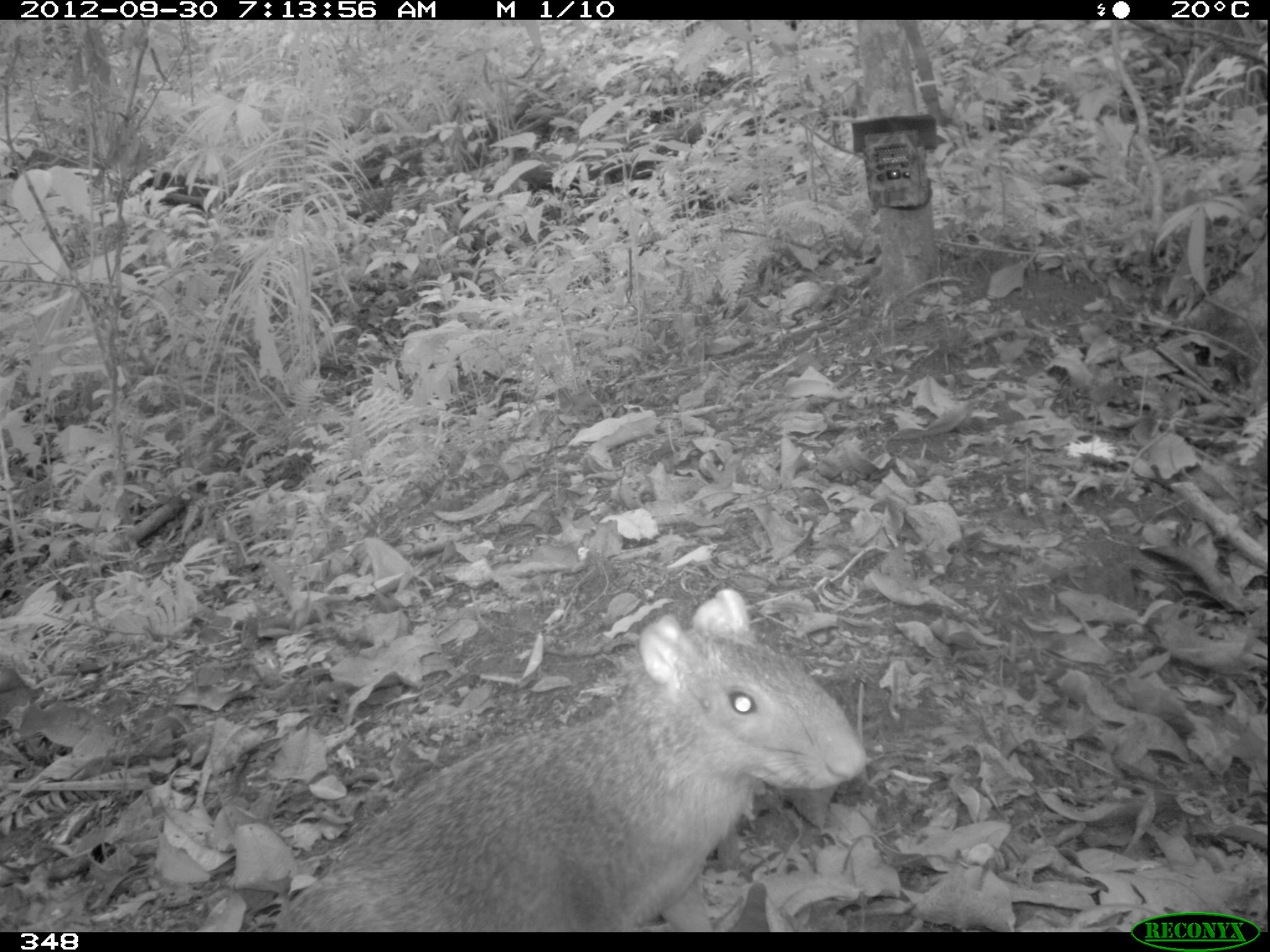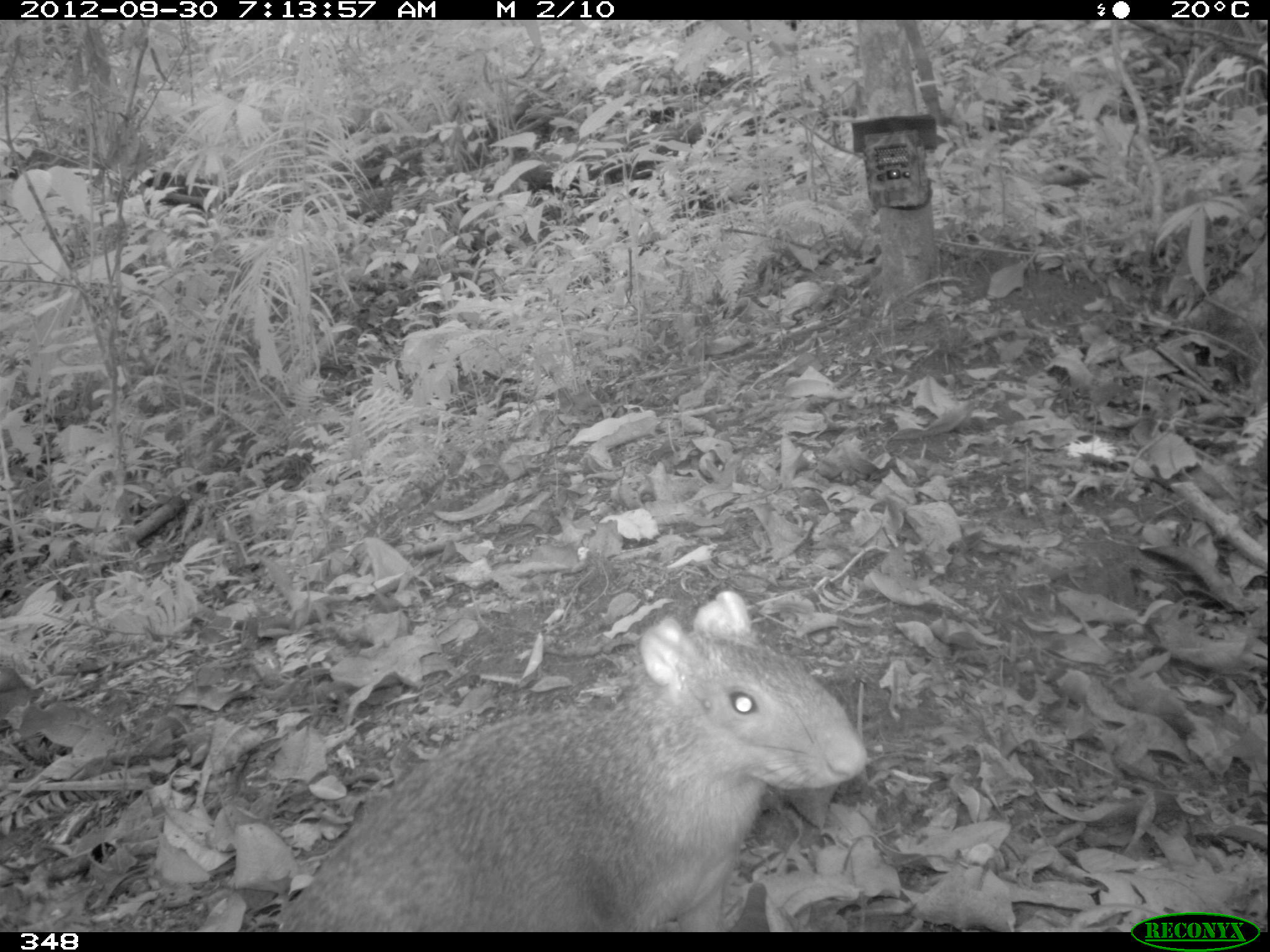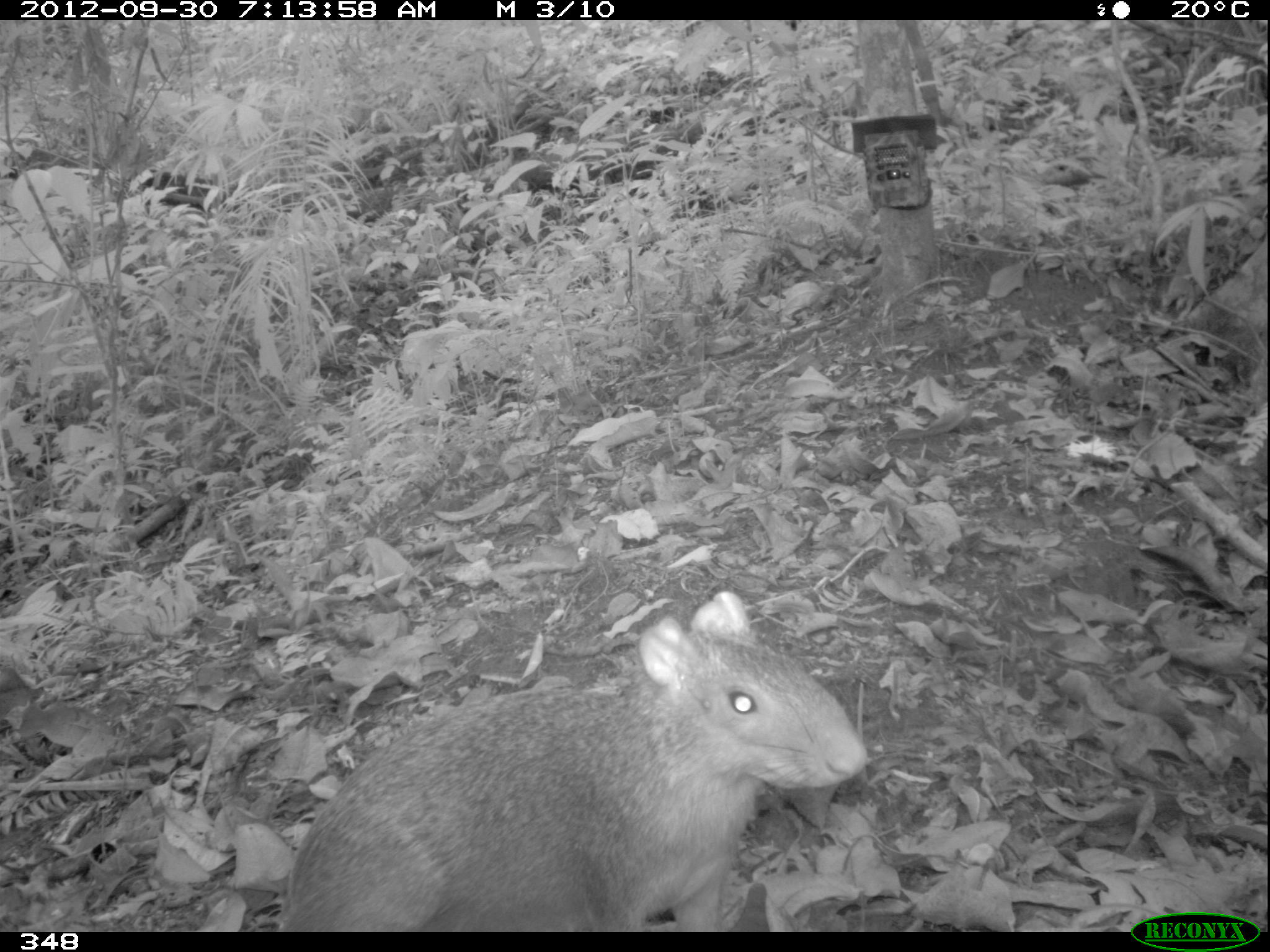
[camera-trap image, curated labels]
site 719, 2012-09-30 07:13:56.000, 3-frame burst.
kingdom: Animalia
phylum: Chordata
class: Mammalia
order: Rodentia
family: Dasyproctidae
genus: Dasyprocta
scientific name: Dasyprocta punctata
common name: central american agouti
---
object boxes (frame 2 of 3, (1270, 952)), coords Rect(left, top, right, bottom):
dasyprocta punctata: Rect(276, 587, 865, 932)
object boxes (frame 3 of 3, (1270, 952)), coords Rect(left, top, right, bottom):
dasyprocta punctata: Rect(275, 589, 863, 932)